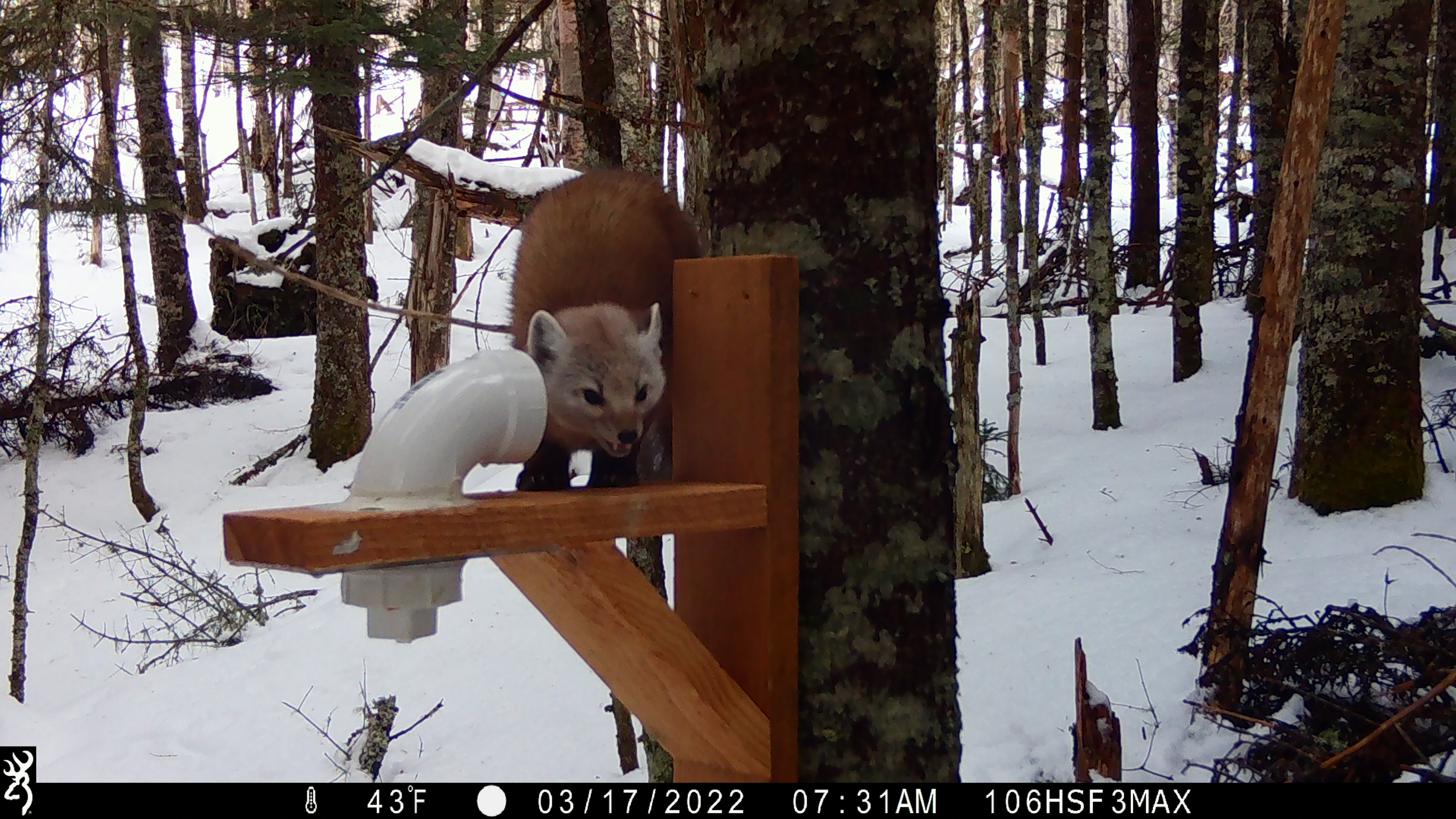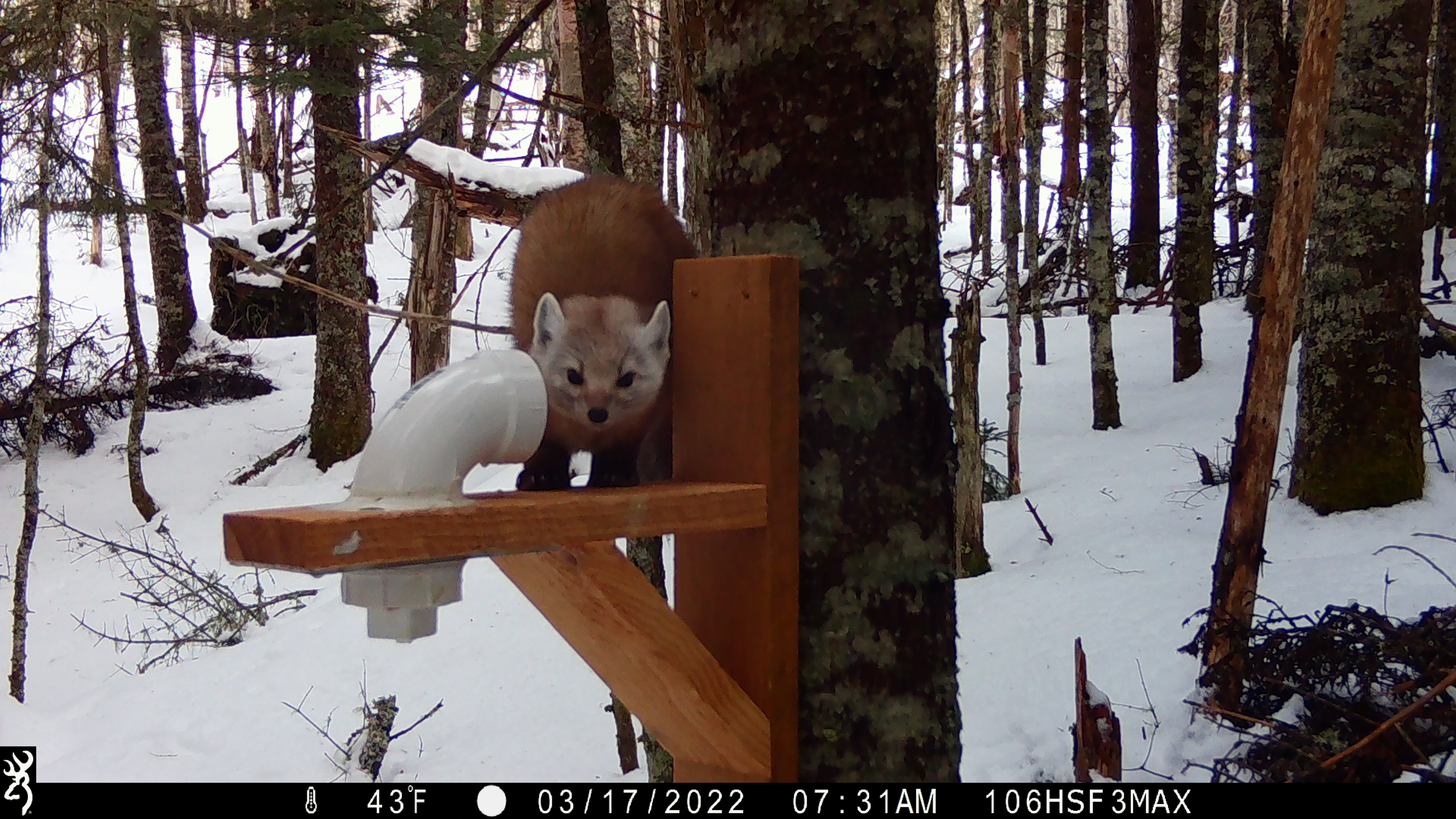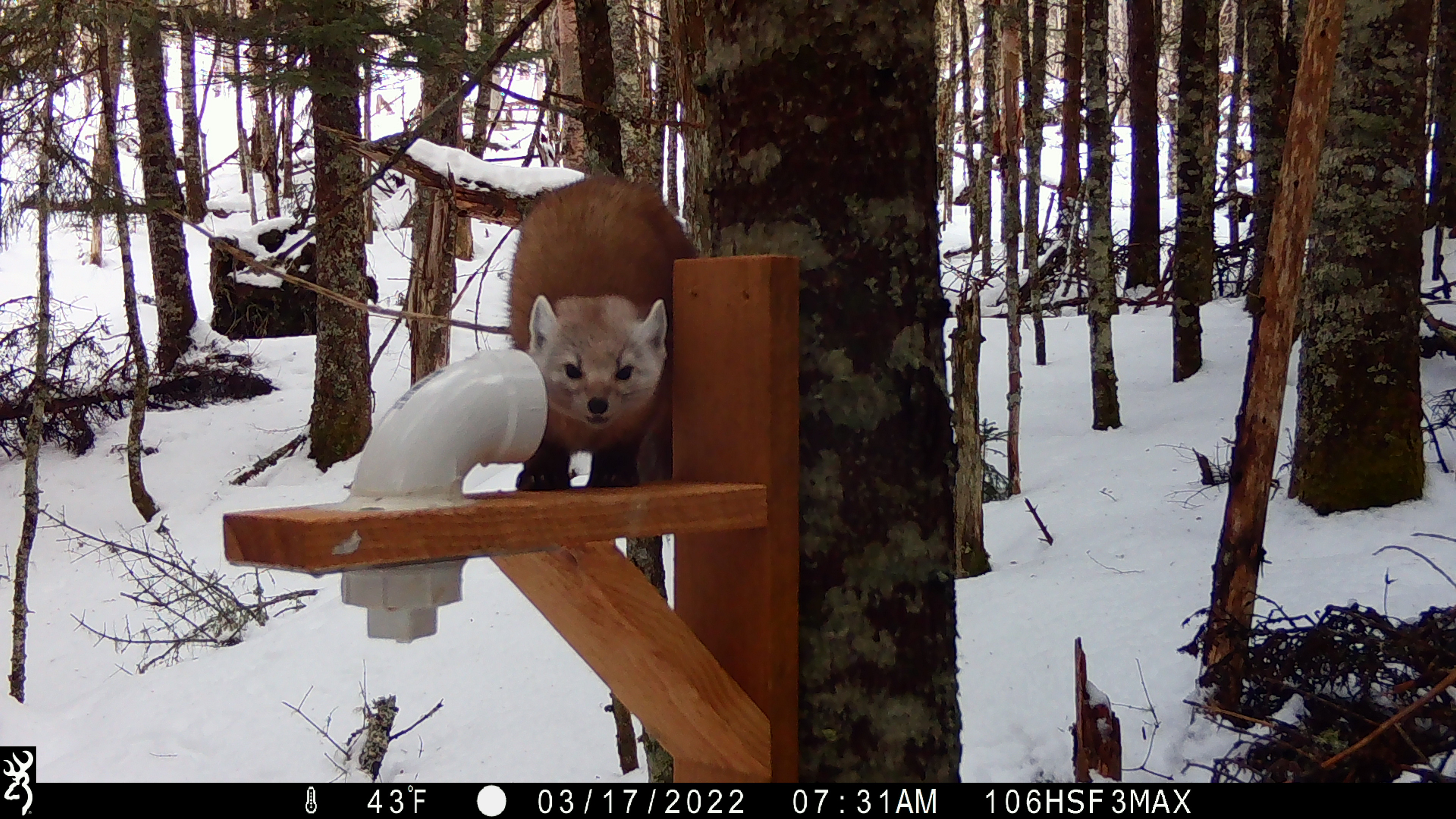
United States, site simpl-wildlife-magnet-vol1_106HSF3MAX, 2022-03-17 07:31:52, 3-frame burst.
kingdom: Animalia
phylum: Chordata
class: Mammalia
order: Carnivora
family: Mustelidae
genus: Martes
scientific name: Martes americana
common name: american marten